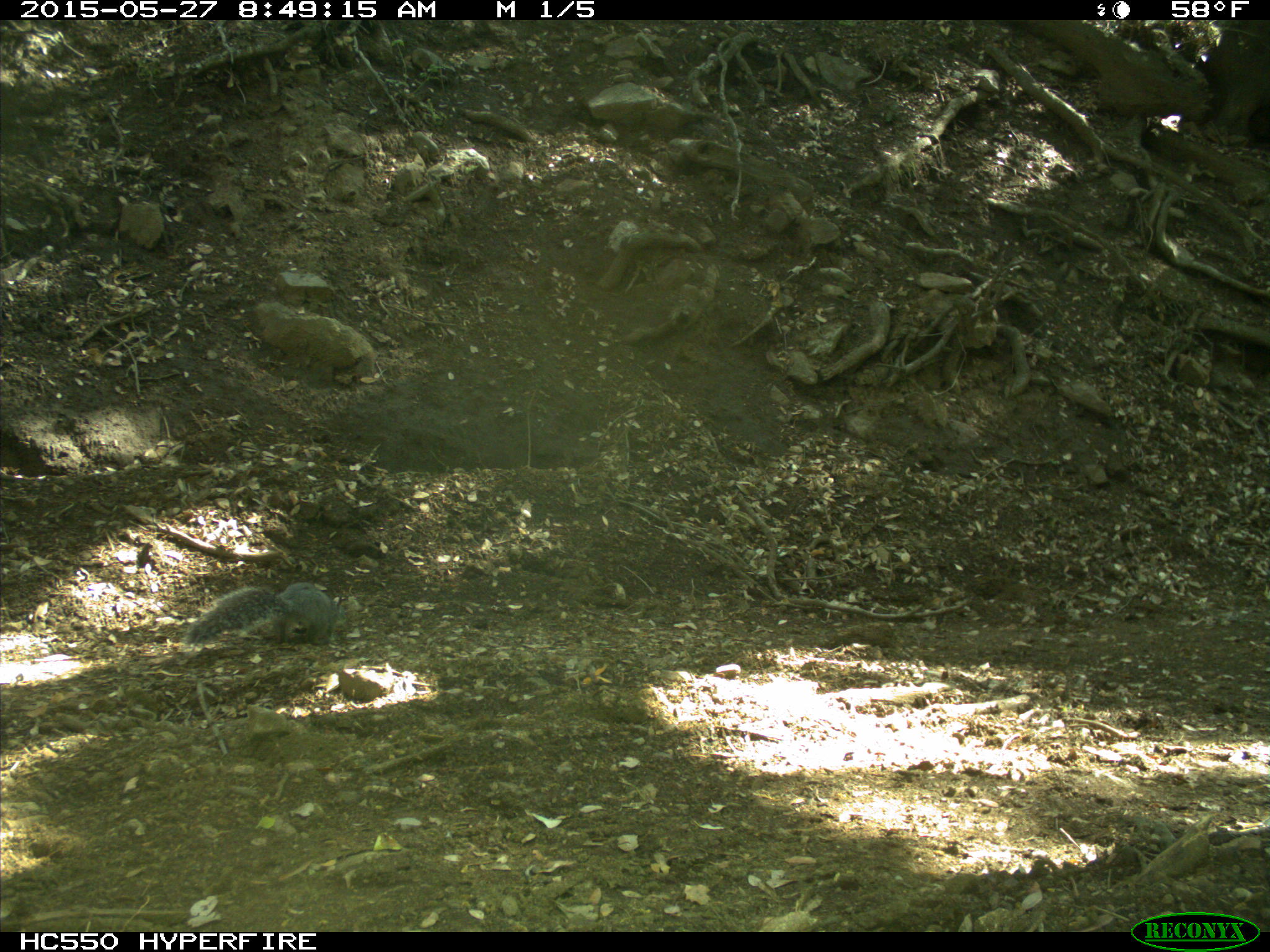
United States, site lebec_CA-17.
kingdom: Animalia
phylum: Chordata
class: Mammalia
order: Rodentia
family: Sciuridae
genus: Sciurus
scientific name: Sciurus carolinensis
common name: eastern gray squirrel